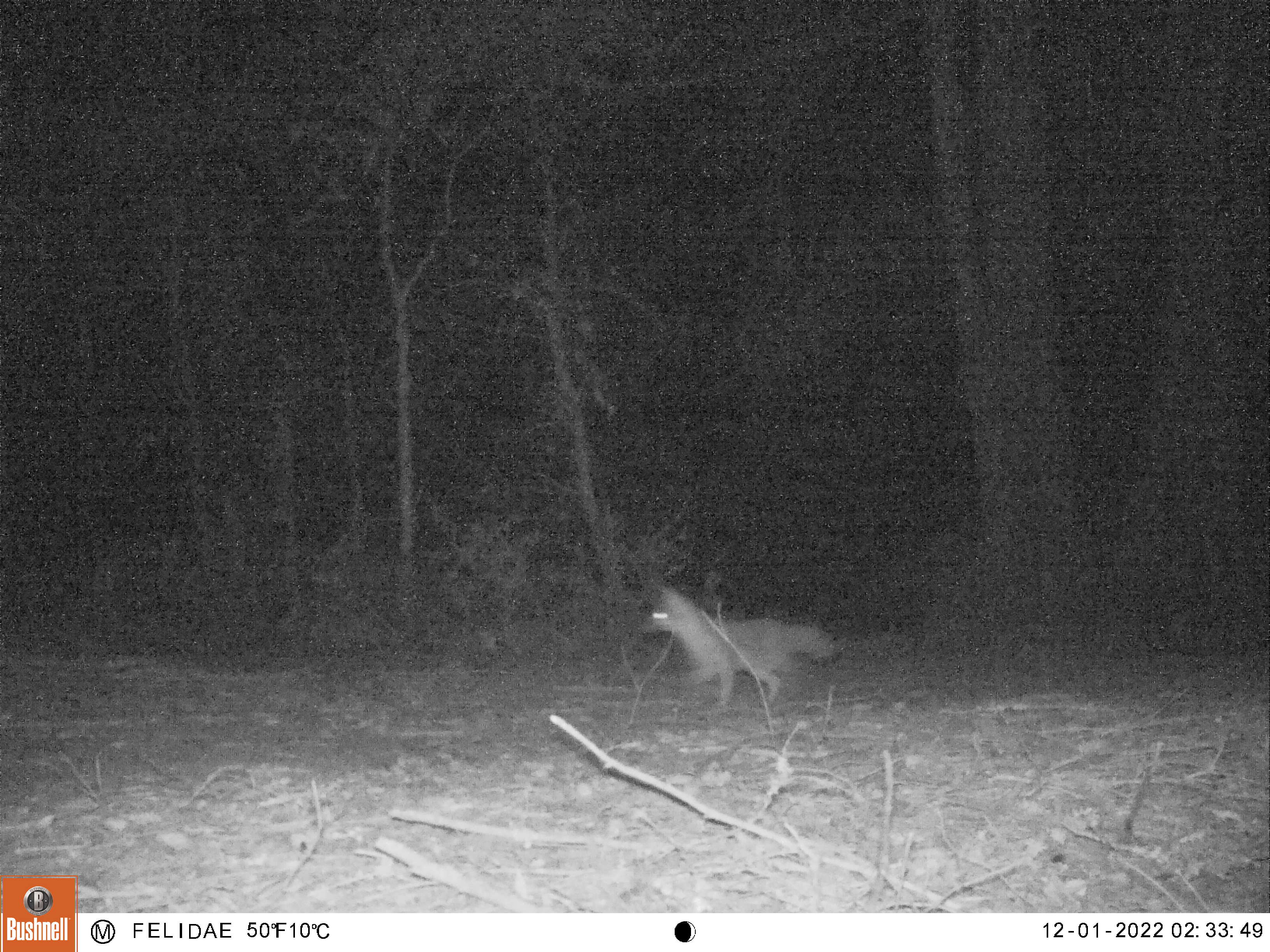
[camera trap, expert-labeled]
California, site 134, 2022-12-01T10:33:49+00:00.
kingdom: Animalia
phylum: Chordata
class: Mammalia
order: Carnivora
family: Canidae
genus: Urocyon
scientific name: Urocyon cinereoargenteus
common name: gray fox